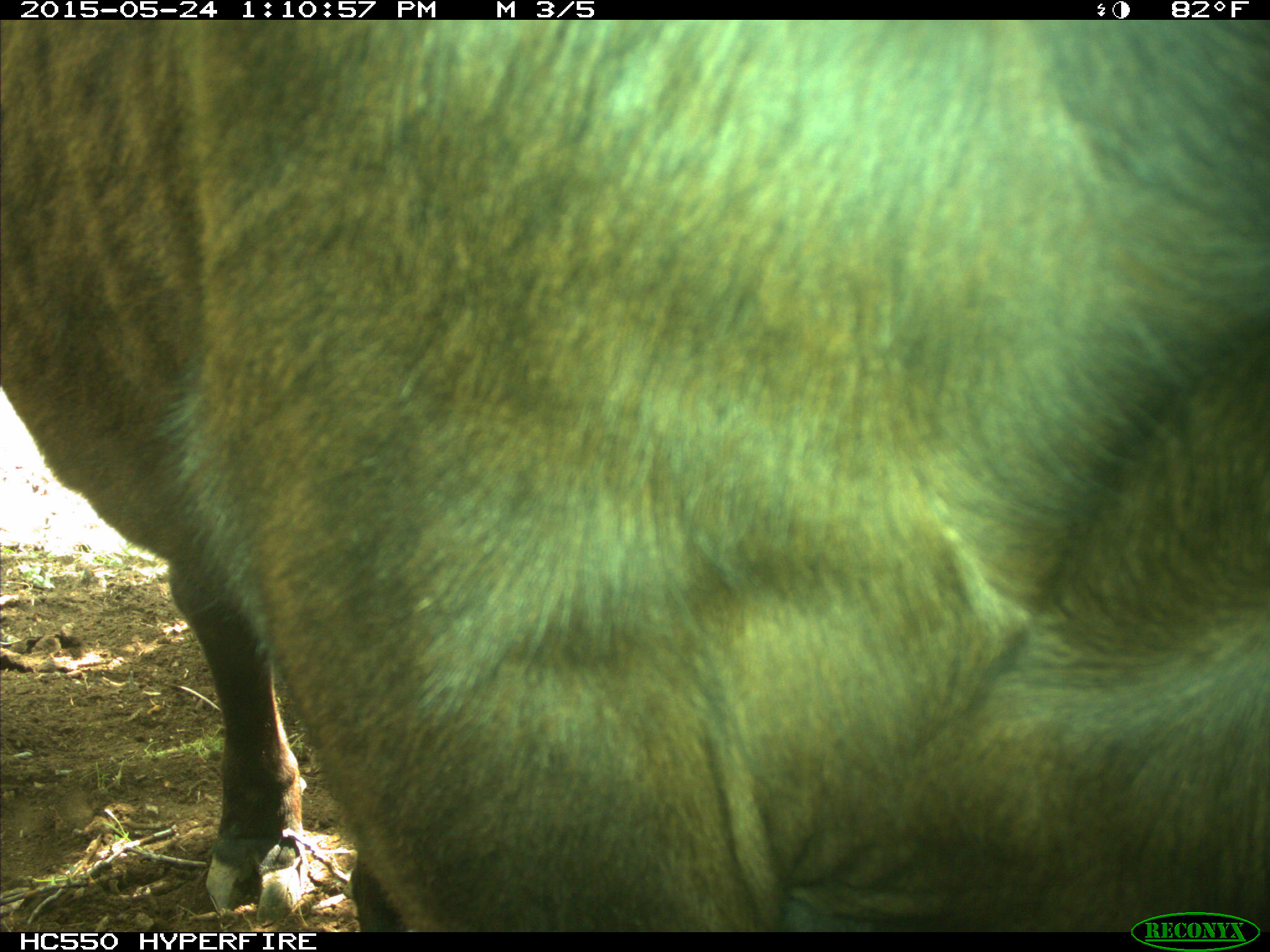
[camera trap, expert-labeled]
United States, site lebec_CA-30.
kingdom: Animalia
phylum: Chordata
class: Mammalia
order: Artiodactyla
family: Bovidae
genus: Bos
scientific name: Bos taurus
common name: domestic cow